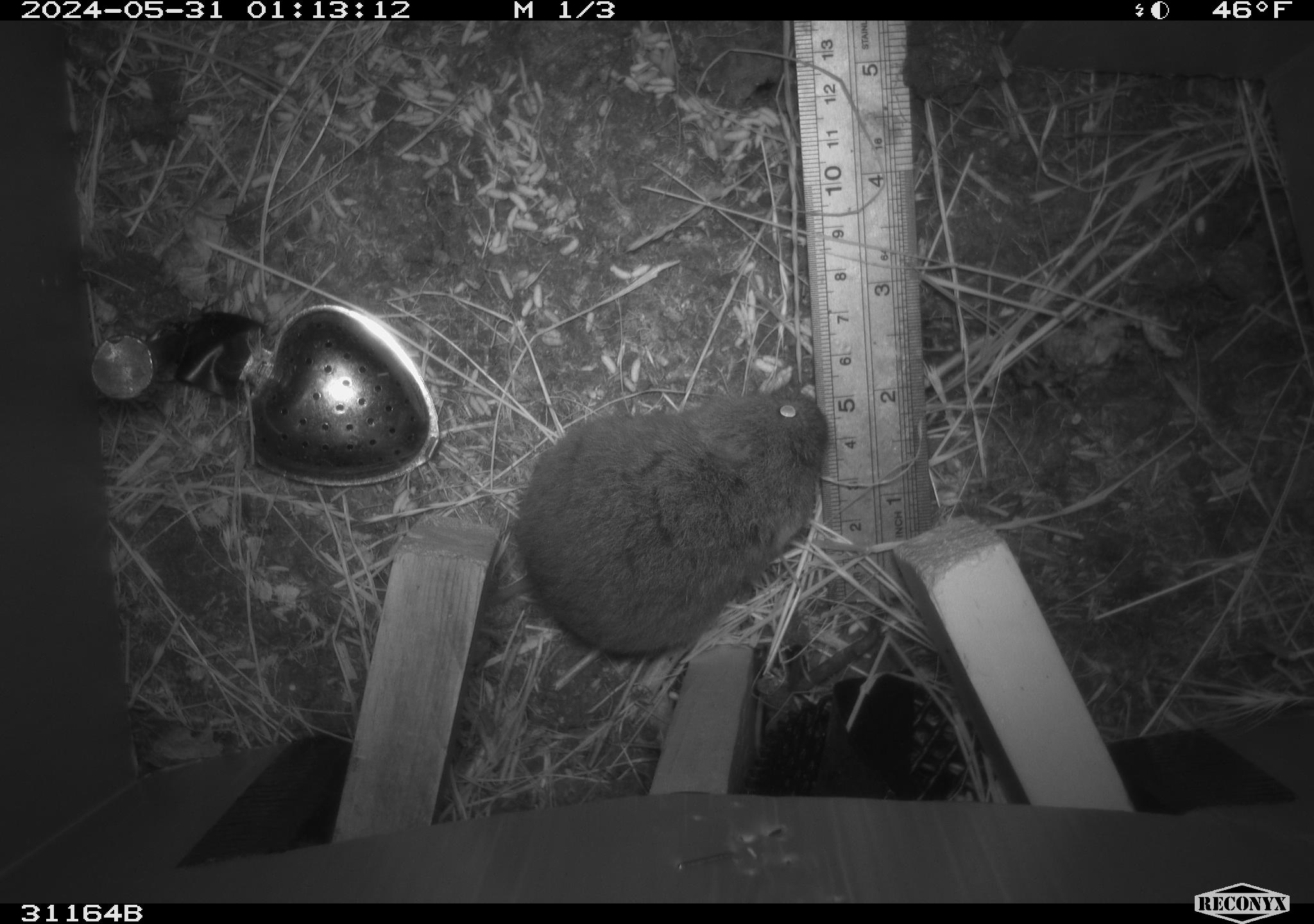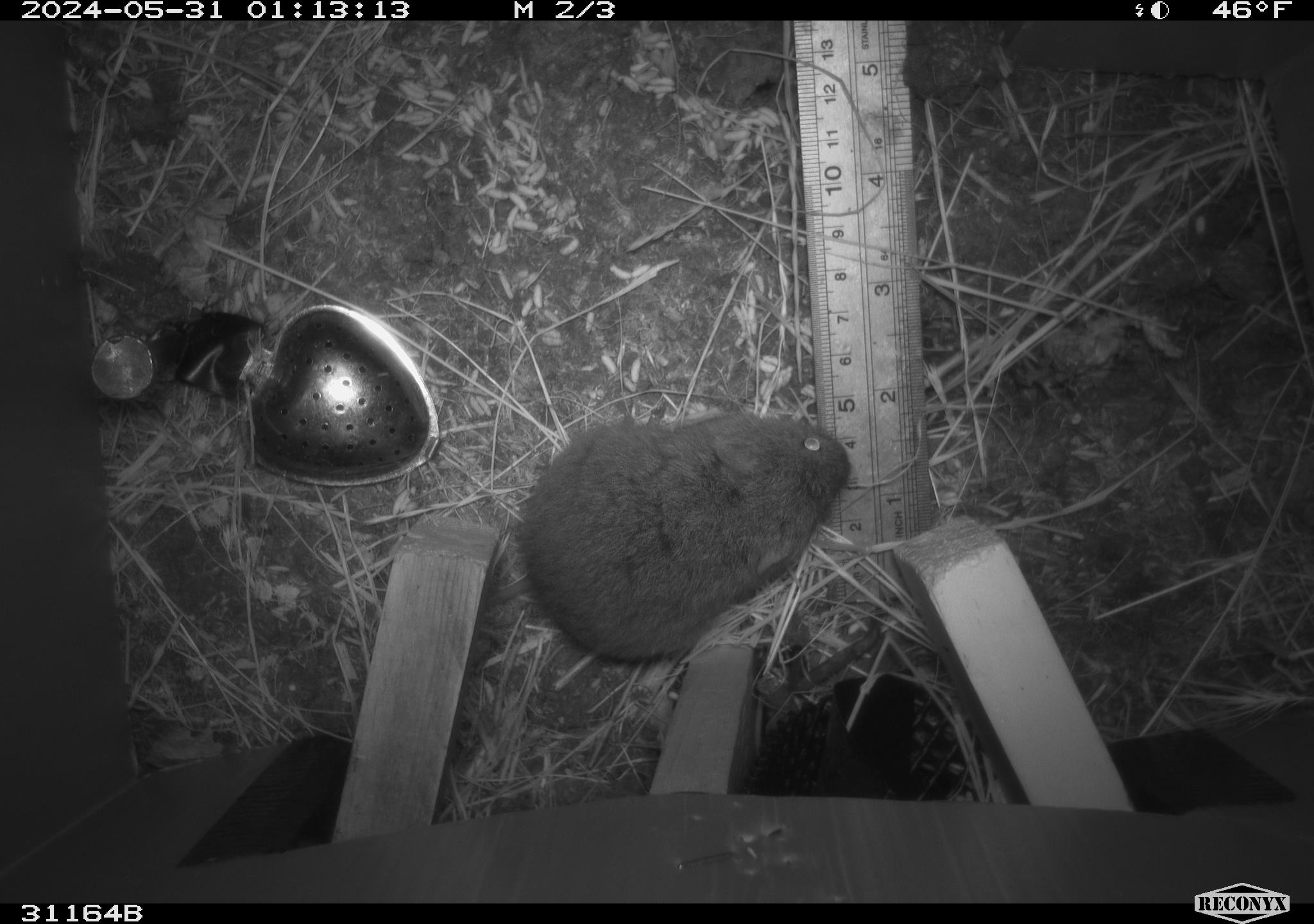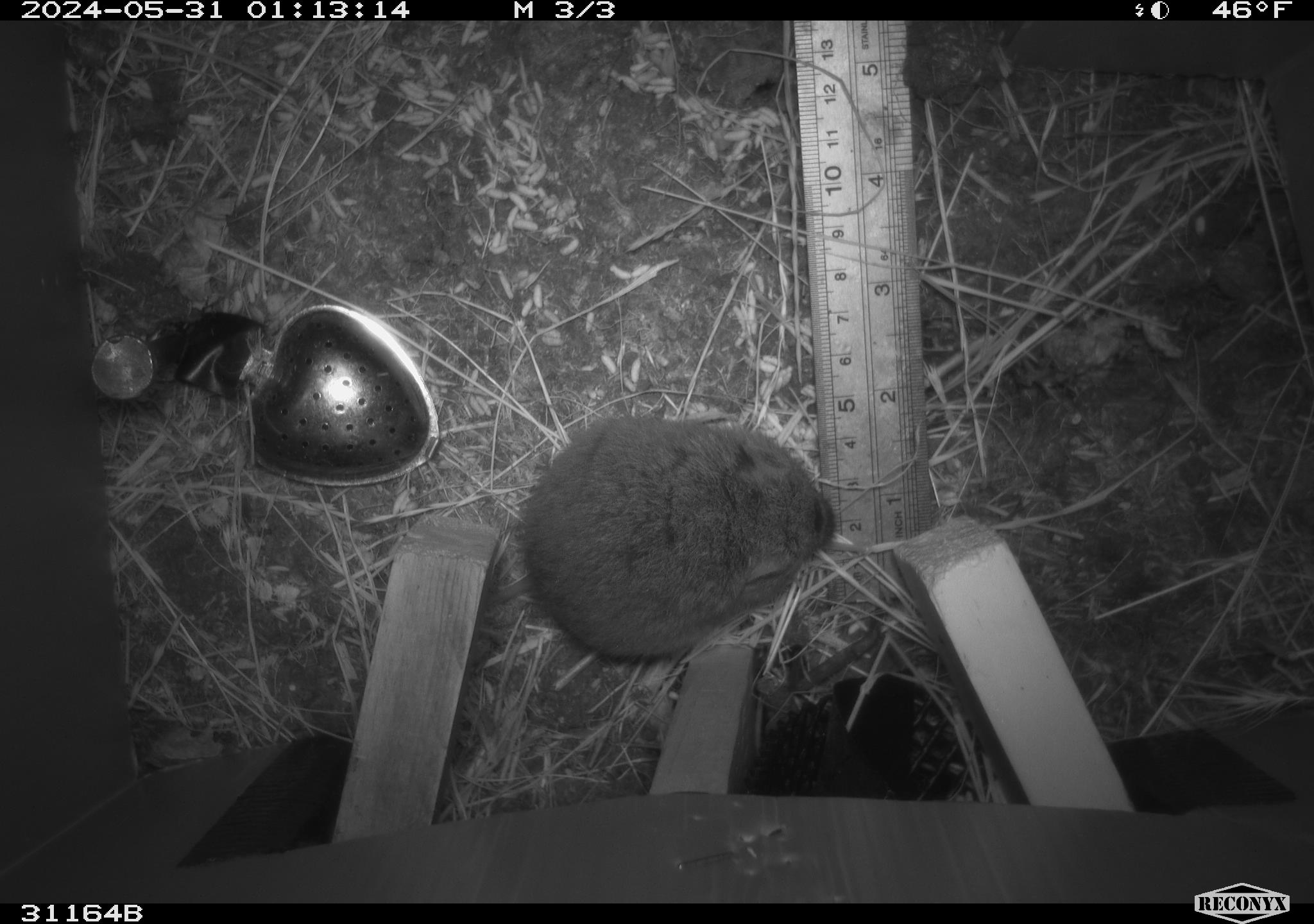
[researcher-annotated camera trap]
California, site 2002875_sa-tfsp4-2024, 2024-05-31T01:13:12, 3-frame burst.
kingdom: Animalia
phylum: Chordata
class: Mammalia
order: Rodentia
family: Cricetidae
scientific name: Arvicolinae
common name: voles, lemmings, and muskrats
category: arvicolinae subfamily